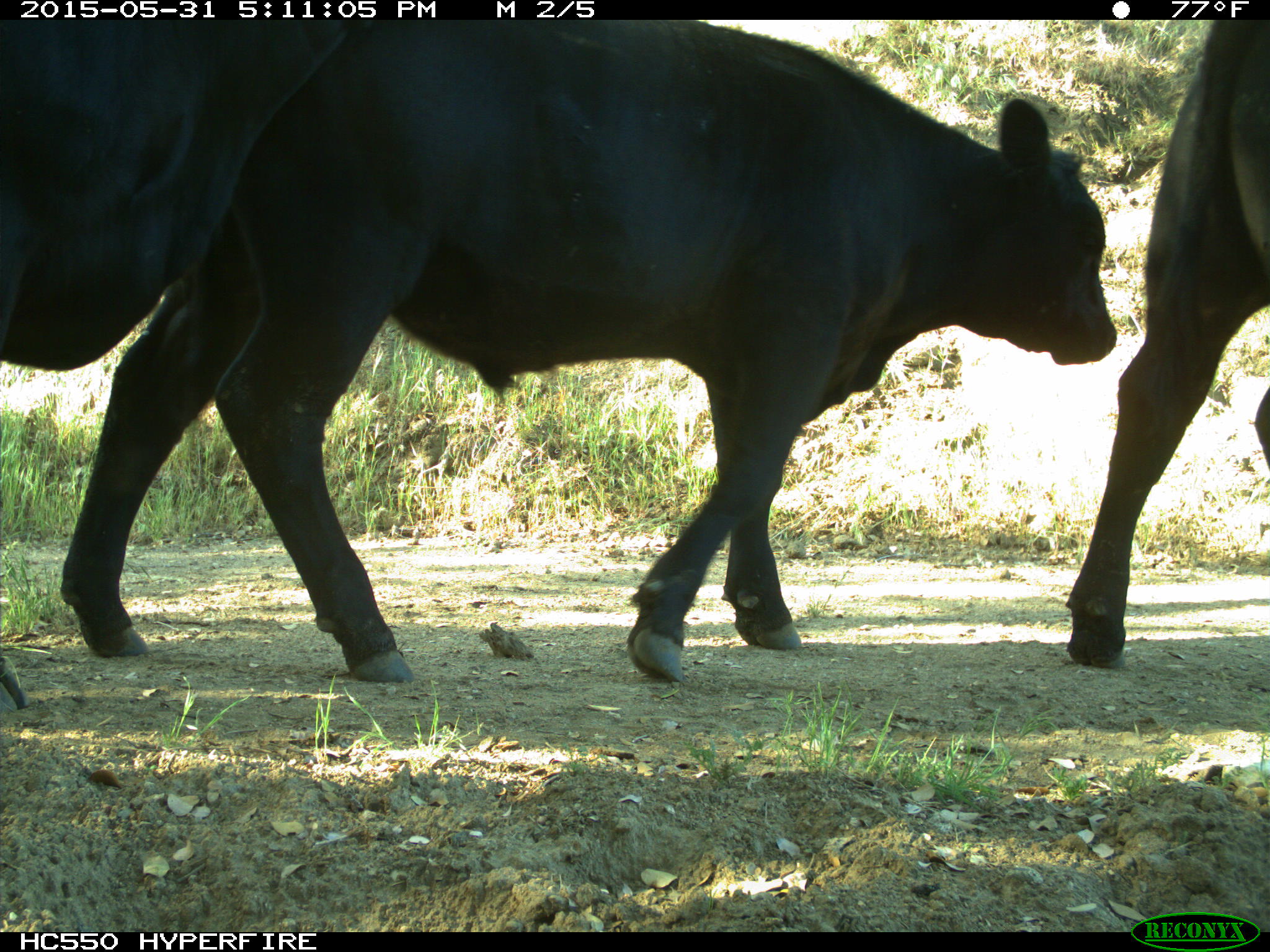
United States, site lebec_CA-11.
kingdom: Animalia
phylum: Chordata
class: Mammalia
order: Artiodactyla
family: Bovidae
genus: Bos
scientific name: Bos taurus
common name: domestic cow